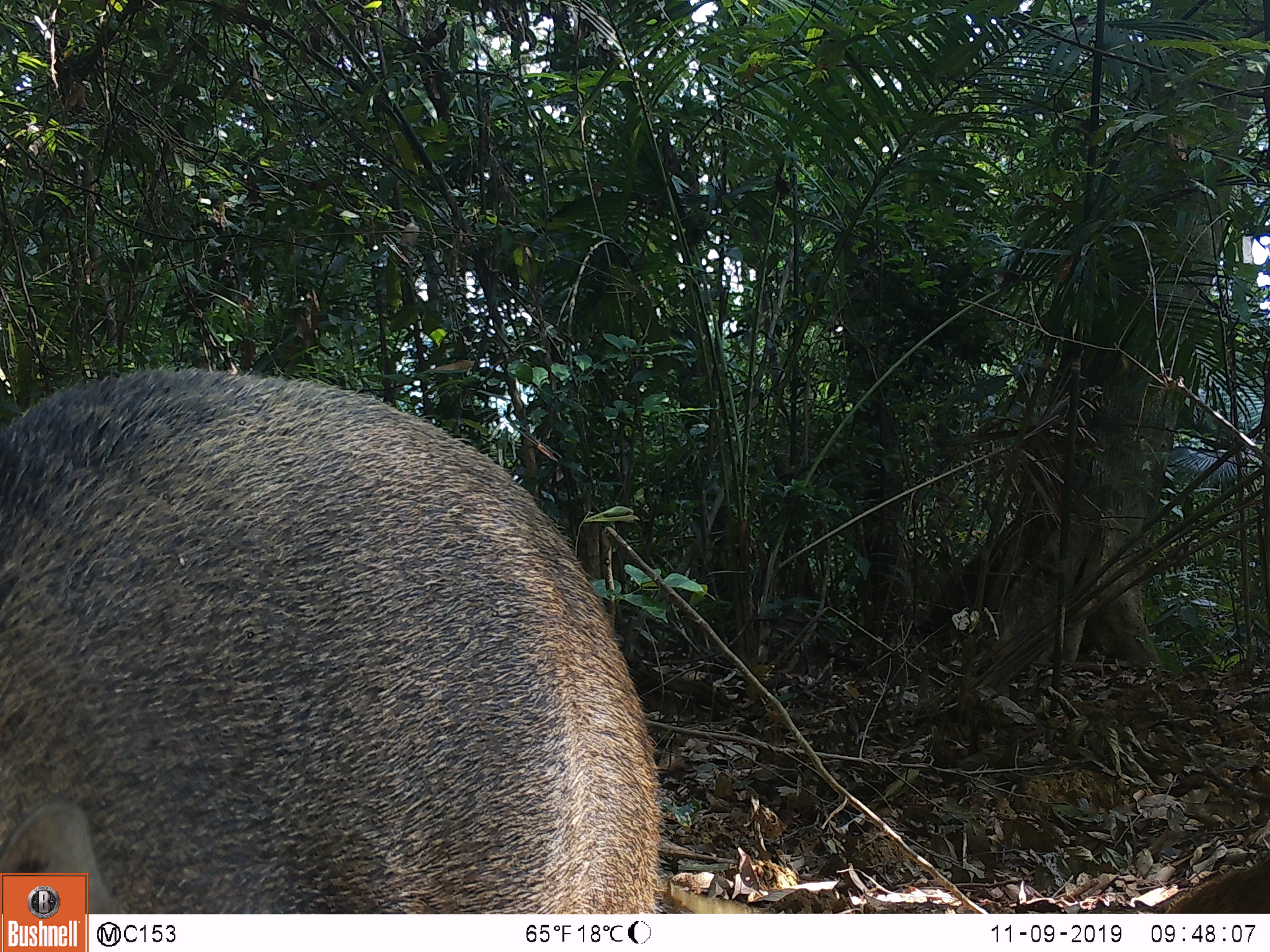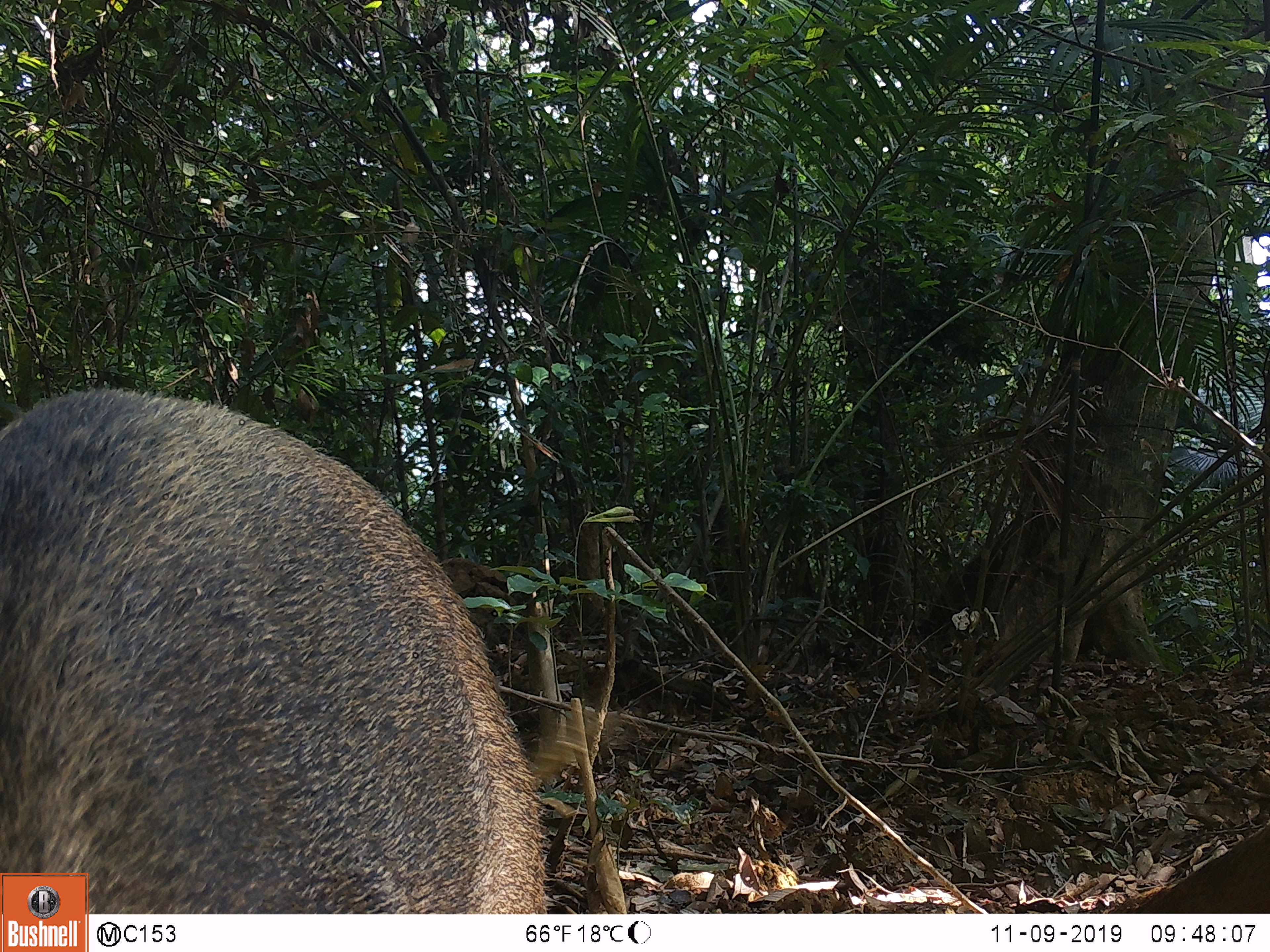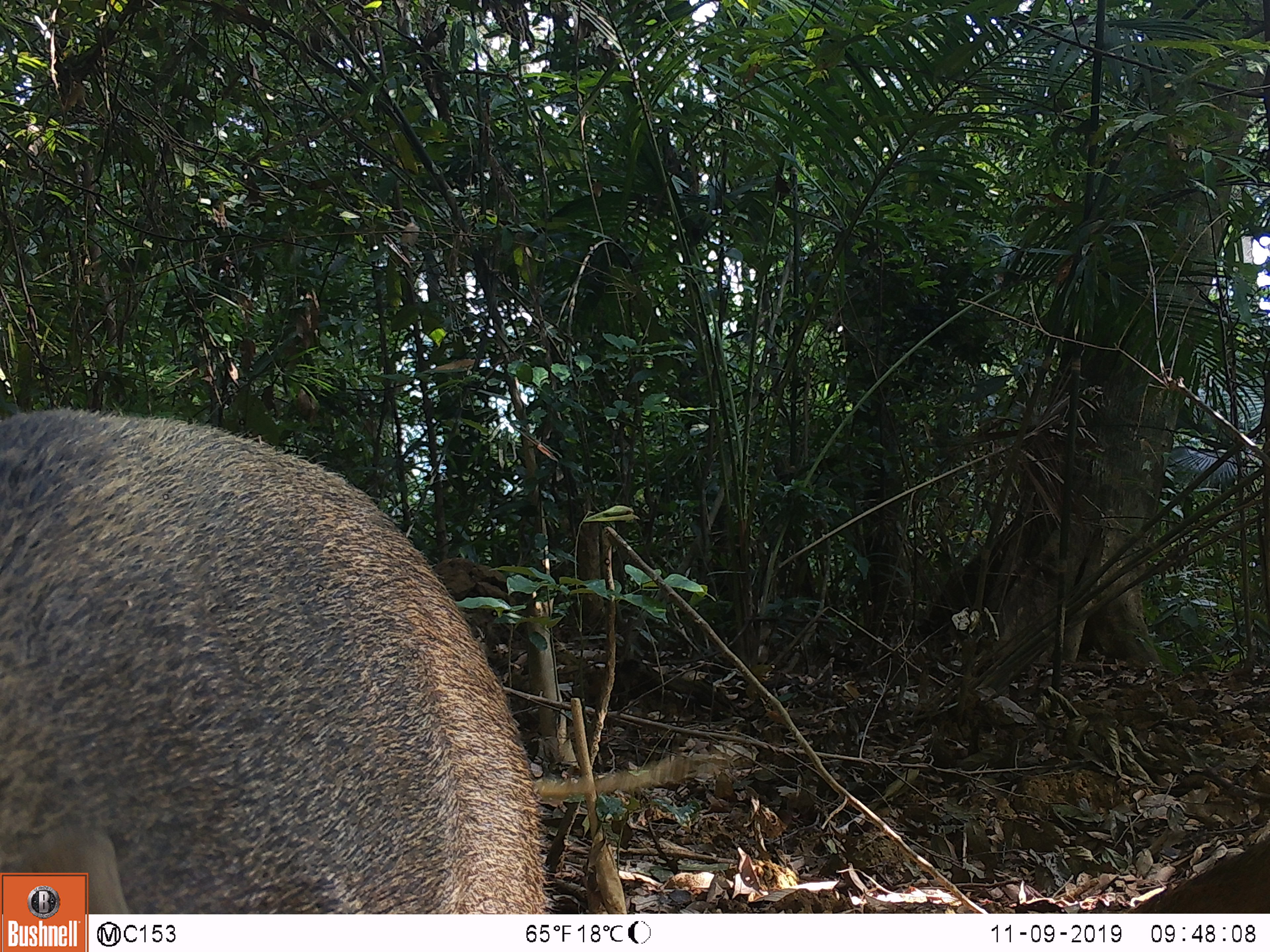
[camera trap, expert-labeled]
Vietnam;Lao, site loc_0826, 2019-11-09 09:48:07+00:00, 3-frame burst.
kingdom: Animalia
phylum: Chordata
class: Mammalia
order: Artiodactyla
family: Suidae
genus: Sus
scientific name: Sus scrofa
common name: eurasian wild pig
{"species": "eurasian wild pig (Sus scrofa)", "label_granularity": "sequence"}